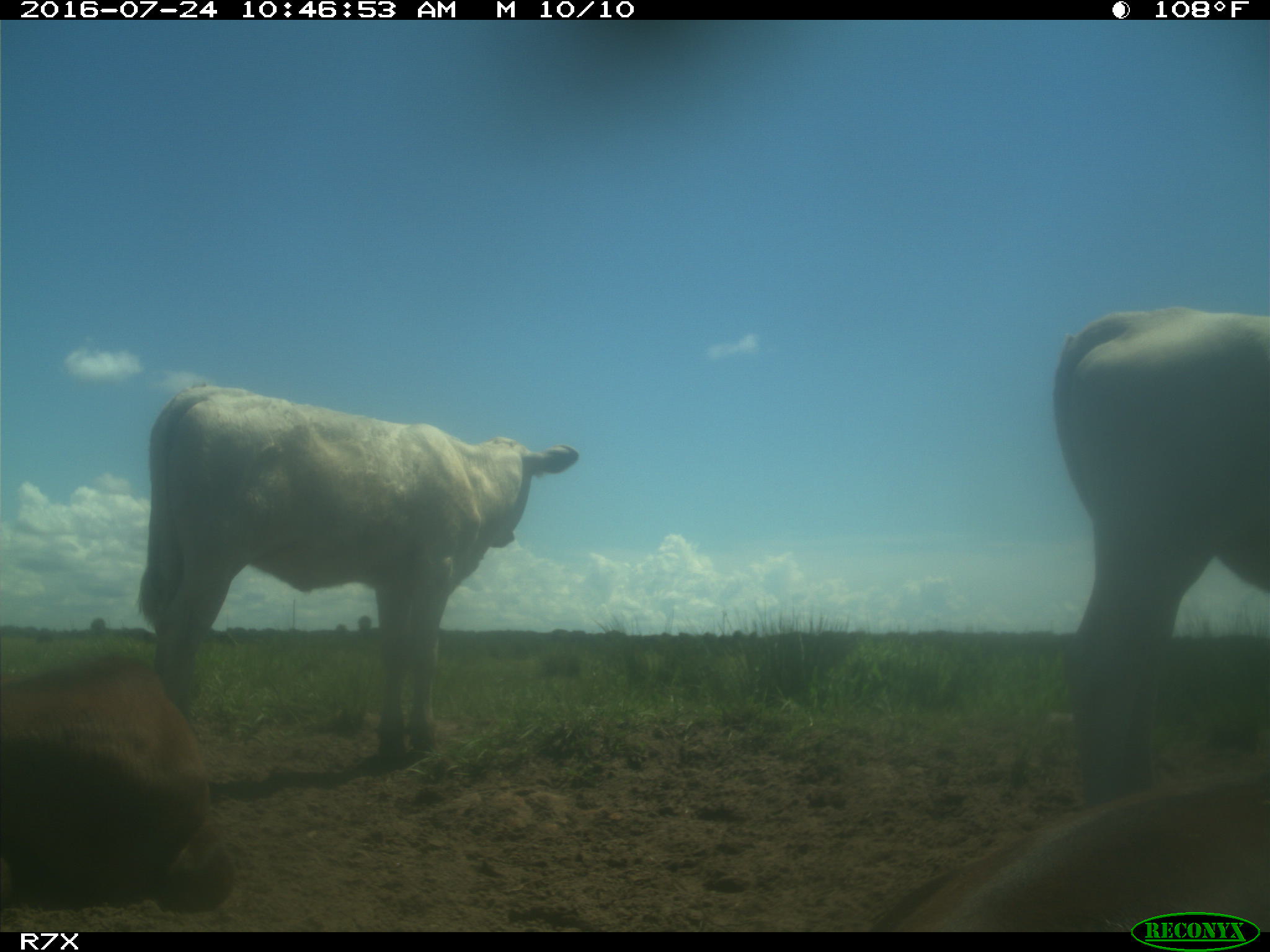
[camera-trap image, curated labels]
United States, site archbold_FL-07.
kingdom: Animalia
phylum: Chordata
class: Mammalia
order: Artiodactyla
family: Bovidae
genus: Bos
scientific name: Bos taurus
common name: domestic cow